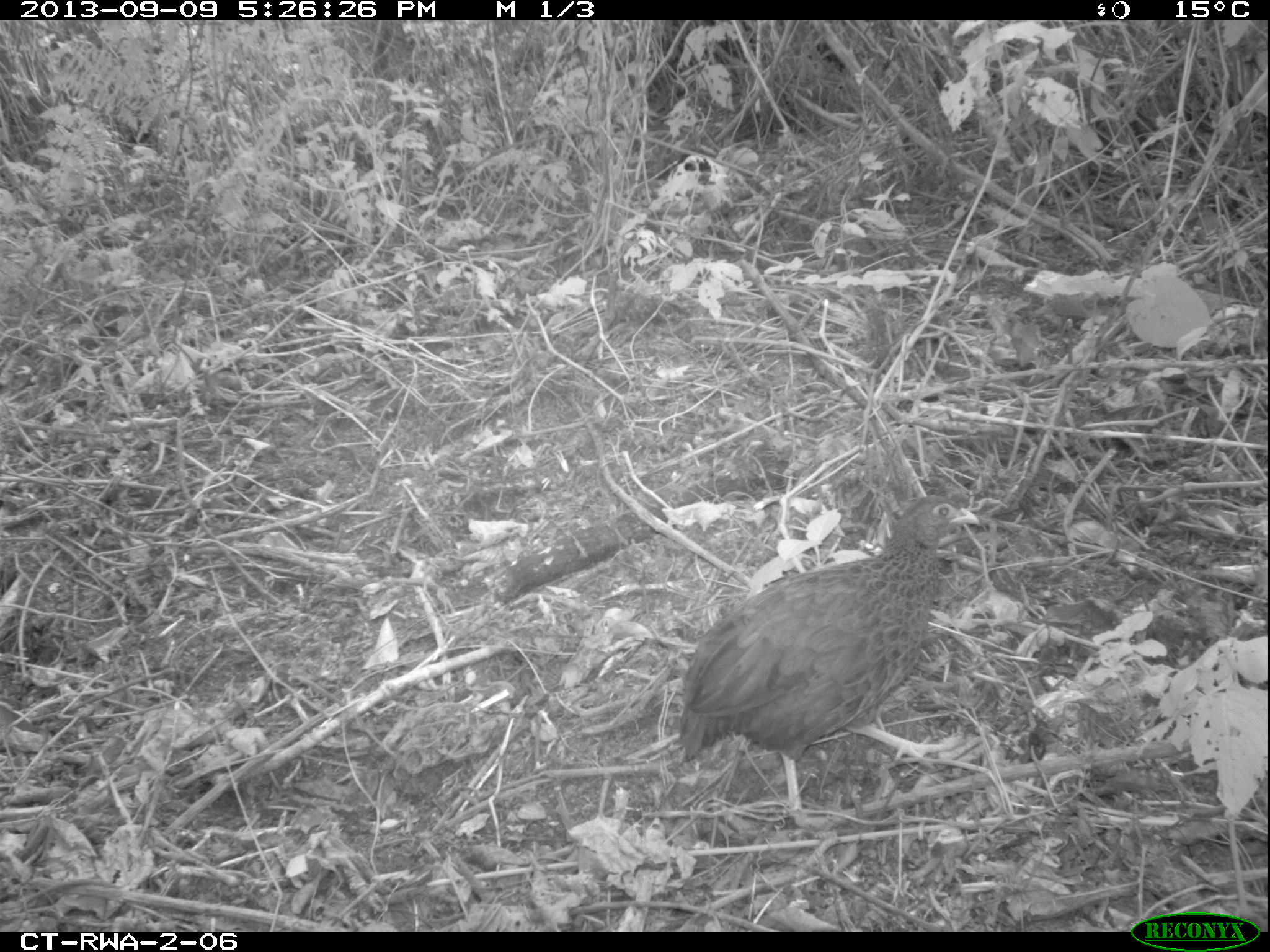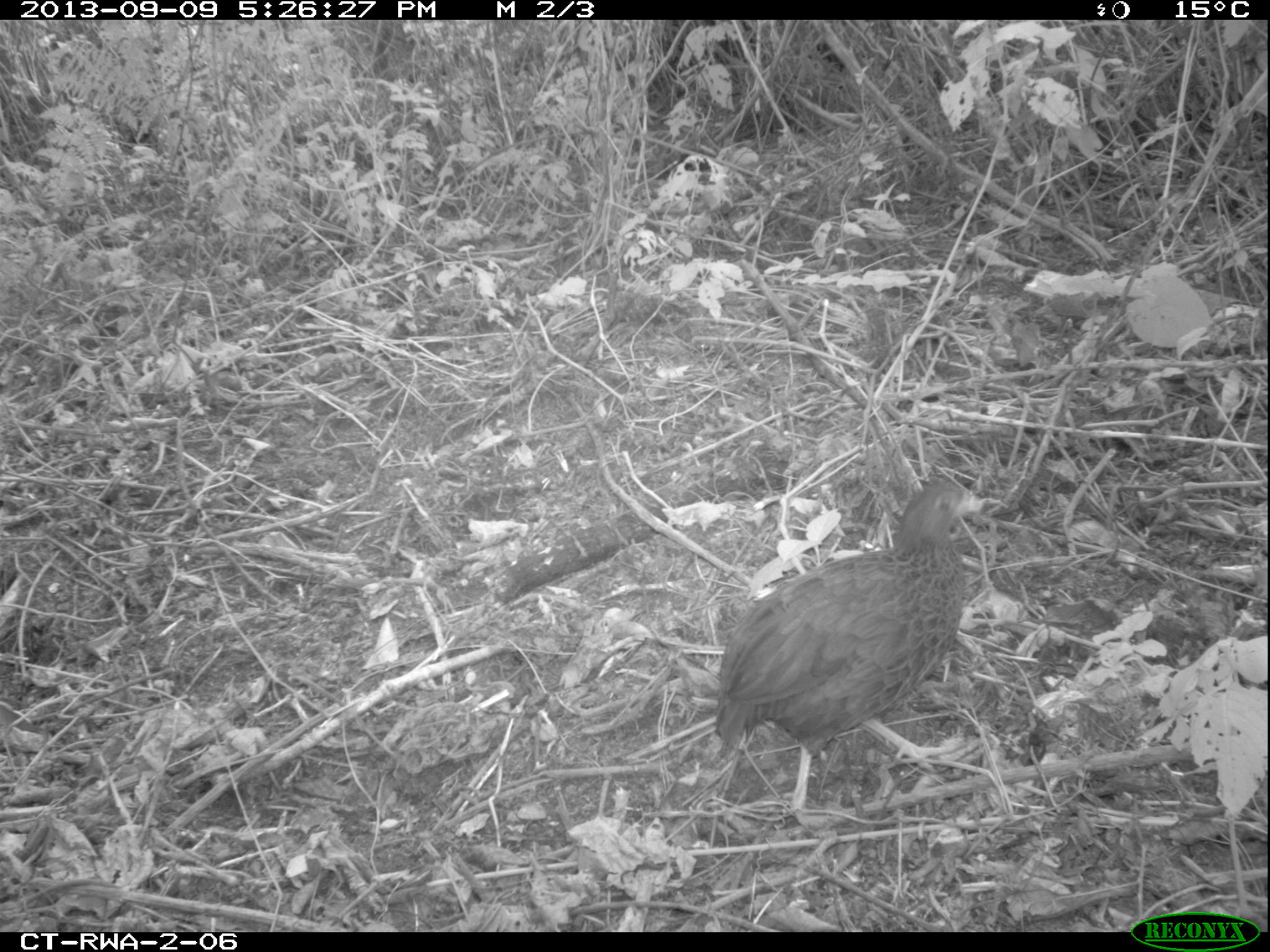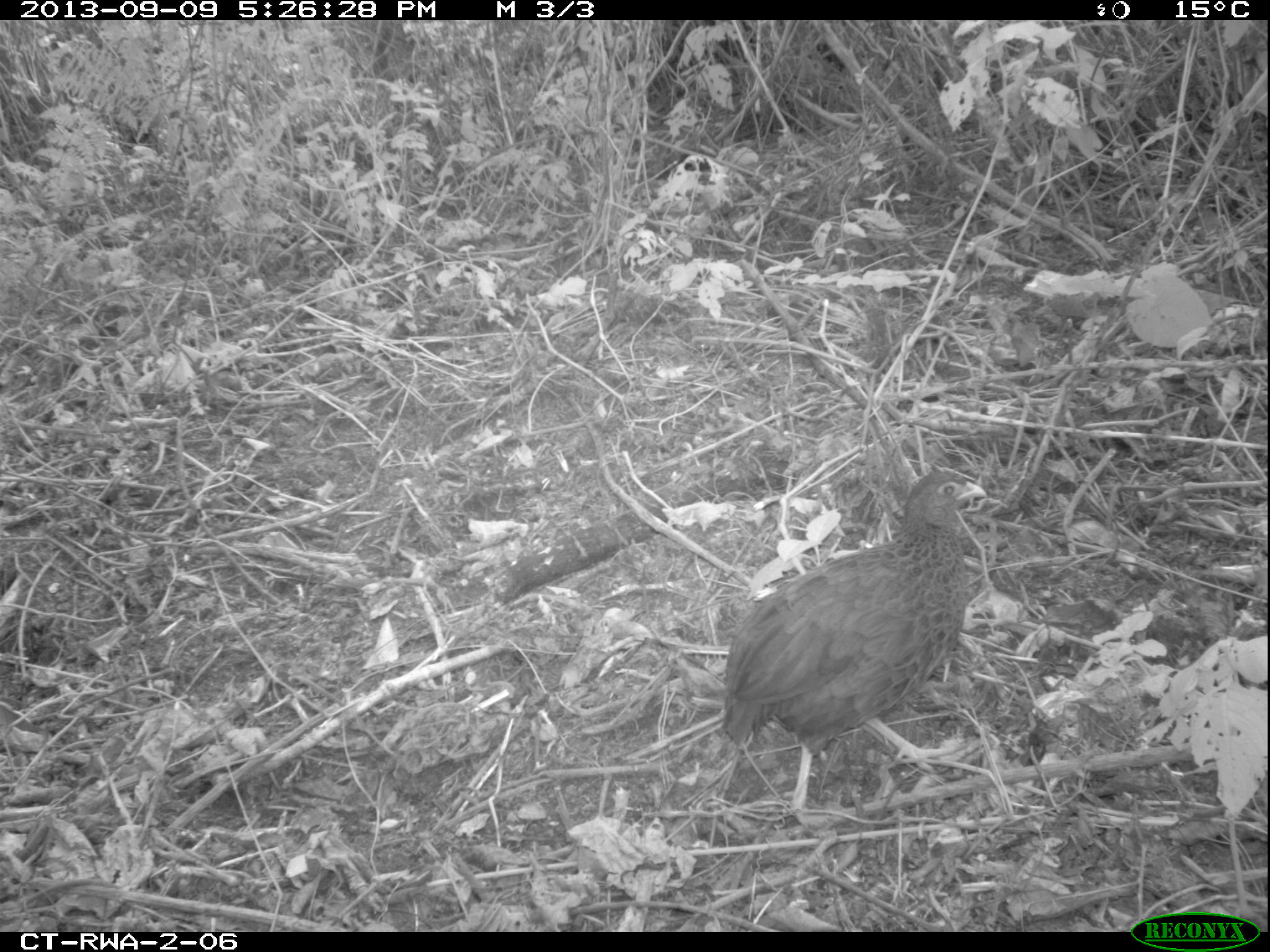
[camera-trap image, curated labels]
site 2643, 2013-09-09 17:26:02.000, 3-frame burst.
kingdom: Animalia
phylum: Chordata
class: Aves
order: Galliformes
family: Phasianidae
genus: Pternistis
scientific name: Pternistis nobilis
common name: handsome francolin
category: francolinus nobilis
Francolinus nobilis (handsome francolin) (Pternistis nobilis), count 1.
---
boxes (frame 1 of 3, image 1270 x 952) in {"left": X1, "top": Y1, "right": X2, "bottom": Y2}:
francolinus nobilis: {"left": 668, "top": 488, "right": 987, "bottom": 826}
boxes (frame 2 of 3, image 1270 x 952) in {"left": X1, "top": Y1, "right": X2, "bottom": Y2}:
francolinus nobilis: {"left": 705, "top": 472, "right": 1002, "bottom": 848}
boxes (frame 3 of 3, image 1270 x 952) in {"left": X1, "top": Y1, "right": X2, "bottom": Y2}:
francolinus nobilis: {"left": 705, "top": 462, "right": 1011, "bottom": 828}